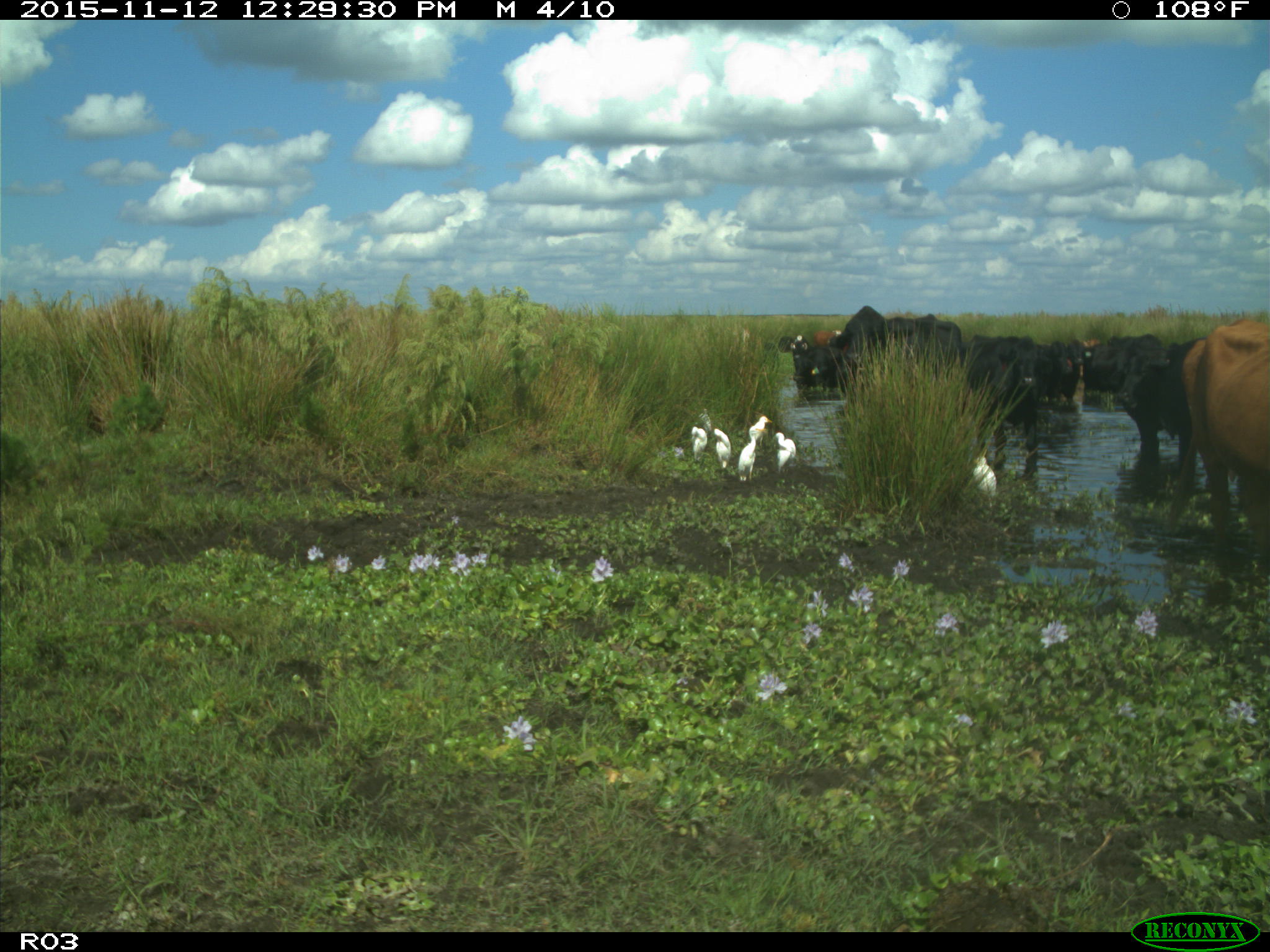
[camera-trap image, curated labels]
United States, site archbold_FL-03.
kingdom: Animalia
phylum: Chordata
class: Mammalia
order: Artiodactyla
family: Bovidae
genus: Bos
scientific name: Bos taurus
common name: domestic cow